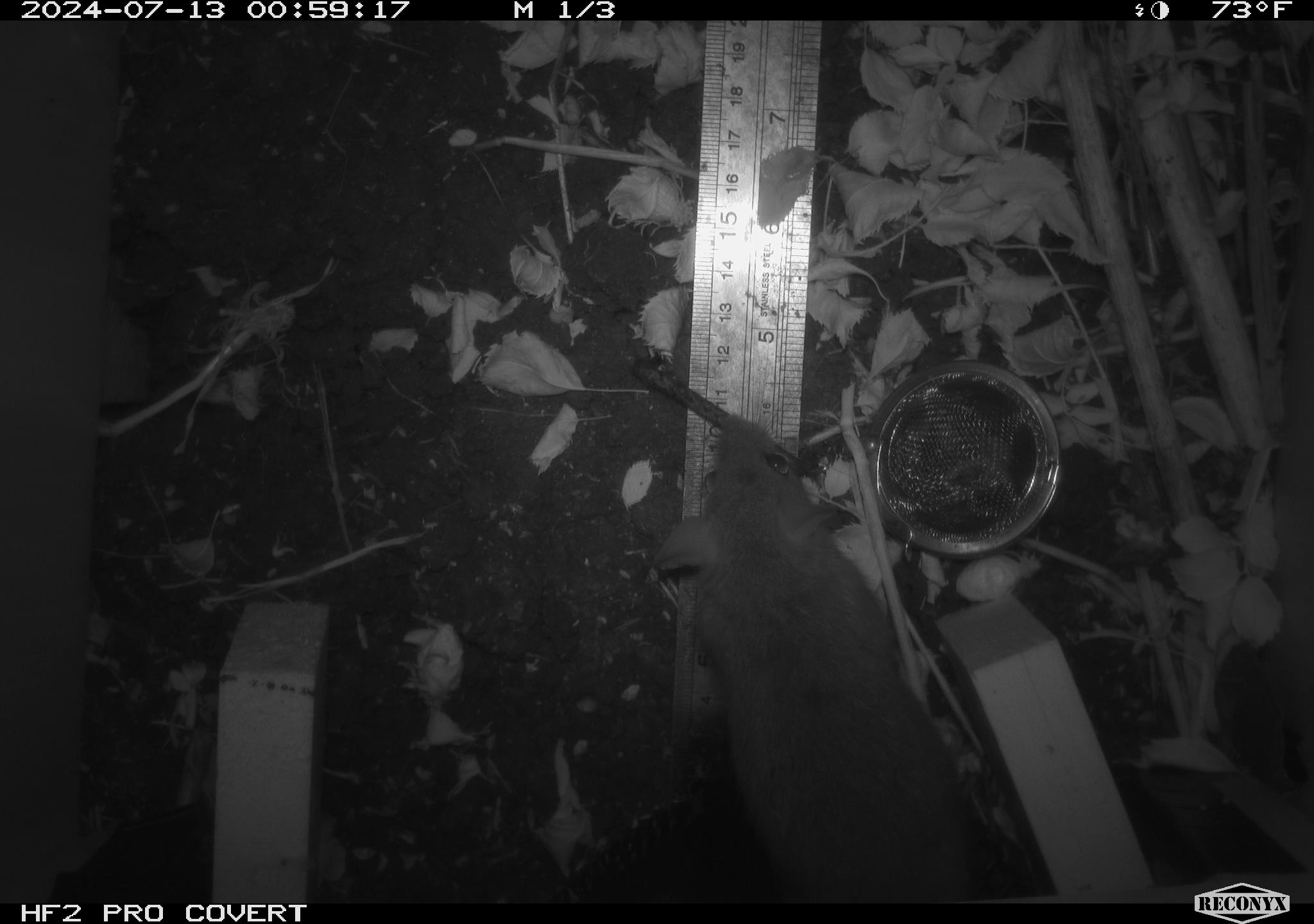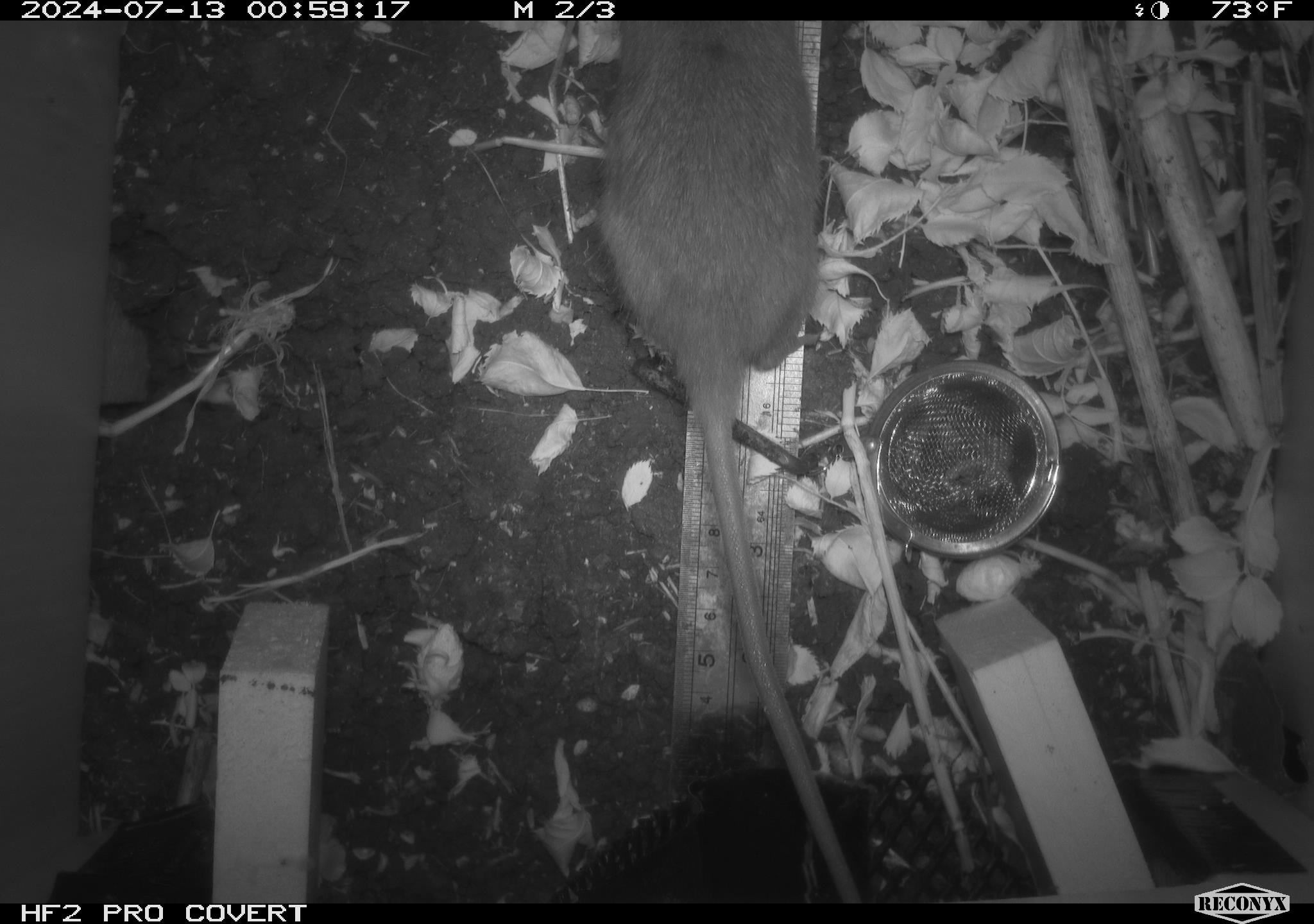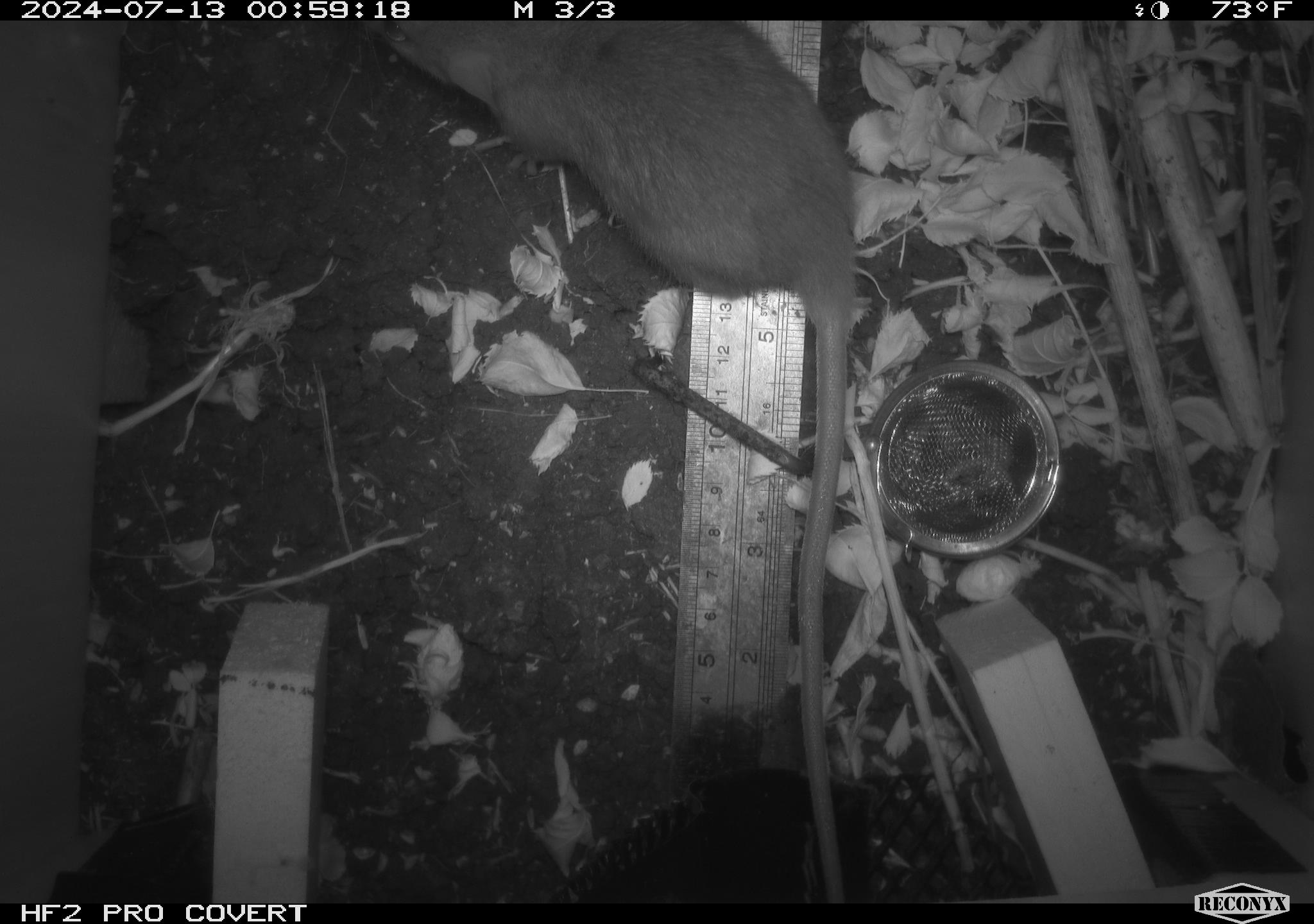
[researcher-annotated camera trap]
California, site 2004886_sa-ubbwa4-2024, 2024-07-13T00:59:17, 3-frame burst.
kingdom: Animalia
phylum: Chordata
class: Mammalia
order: Rodentia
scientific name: Rodentia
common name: woodrat or rat or mouse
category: woodrat or rat or mouse species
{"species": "woodrat or rat or mouse species (woodrat or rat or mouse) (Rodentia)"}